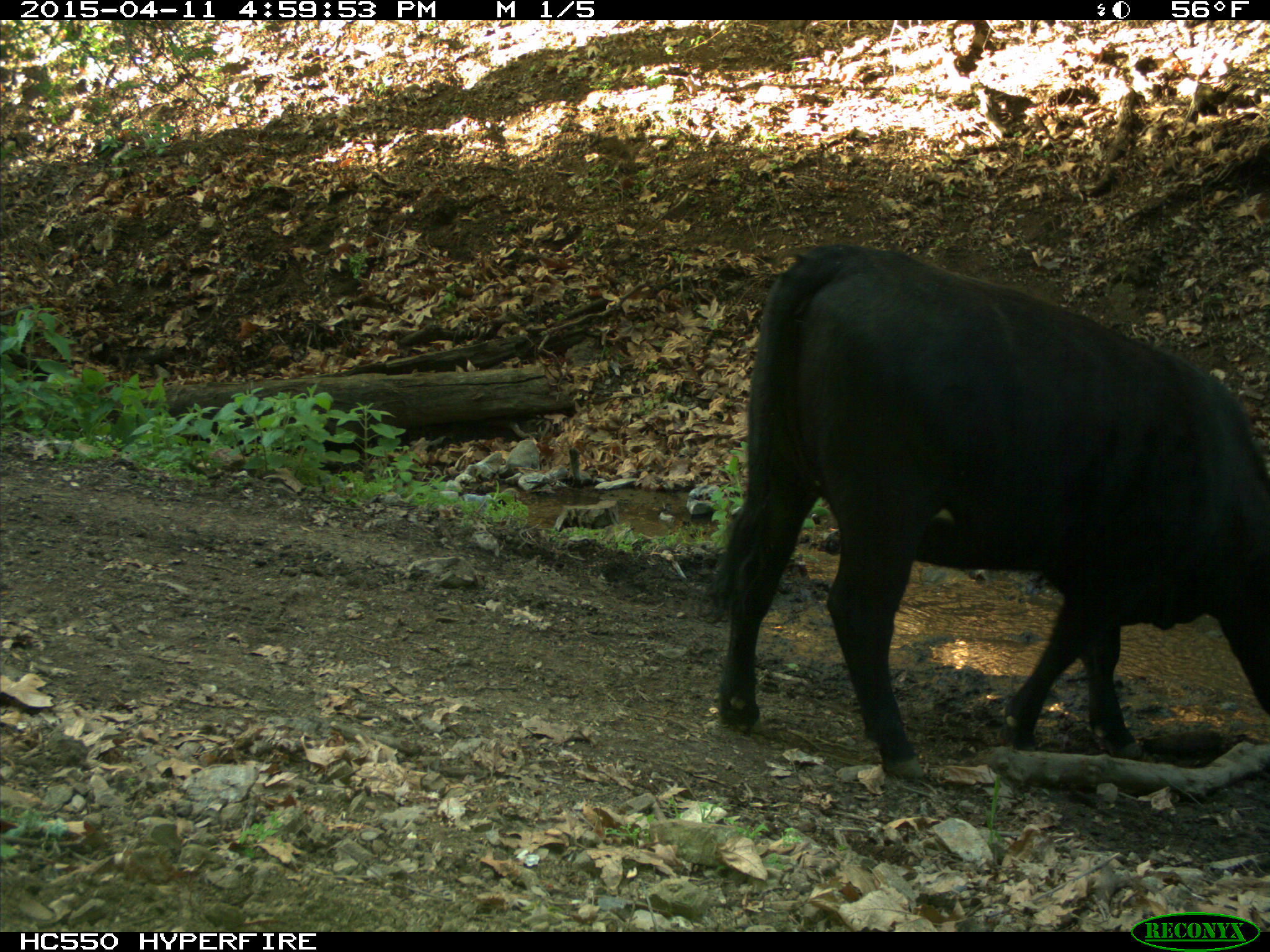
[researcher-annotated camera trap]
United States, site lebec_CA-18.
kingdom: Animalia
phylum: Chordata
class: Mammalia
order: Artiodactyla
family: Bovidae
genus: Bos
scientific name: Bos taurus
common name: domestic cow